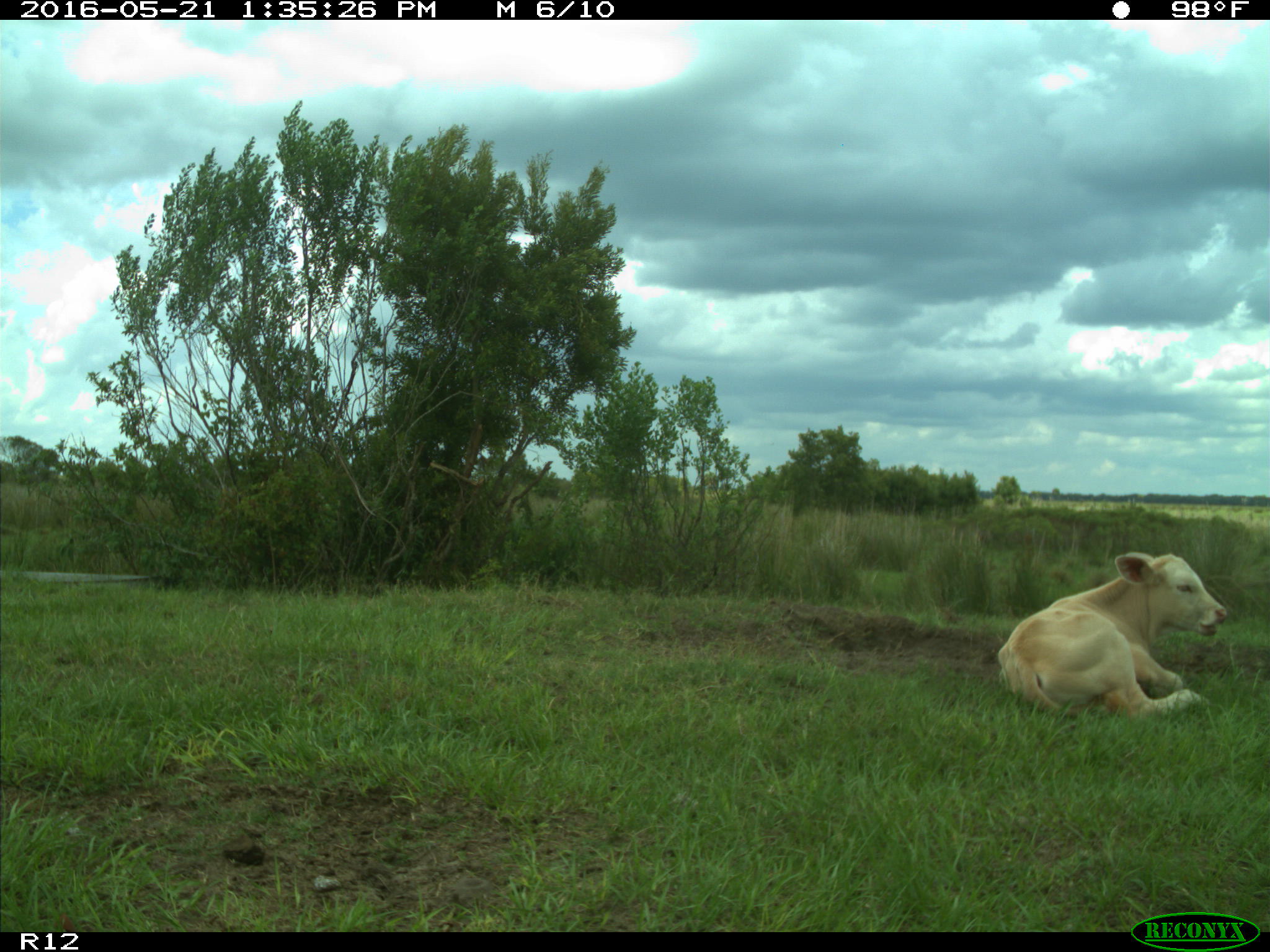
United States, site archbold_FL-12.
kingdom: Animalia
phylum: Chordata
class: Mammalia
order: Artiodactyla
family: Bovidae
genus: Bos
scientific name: Bos taurus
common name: domestic cow